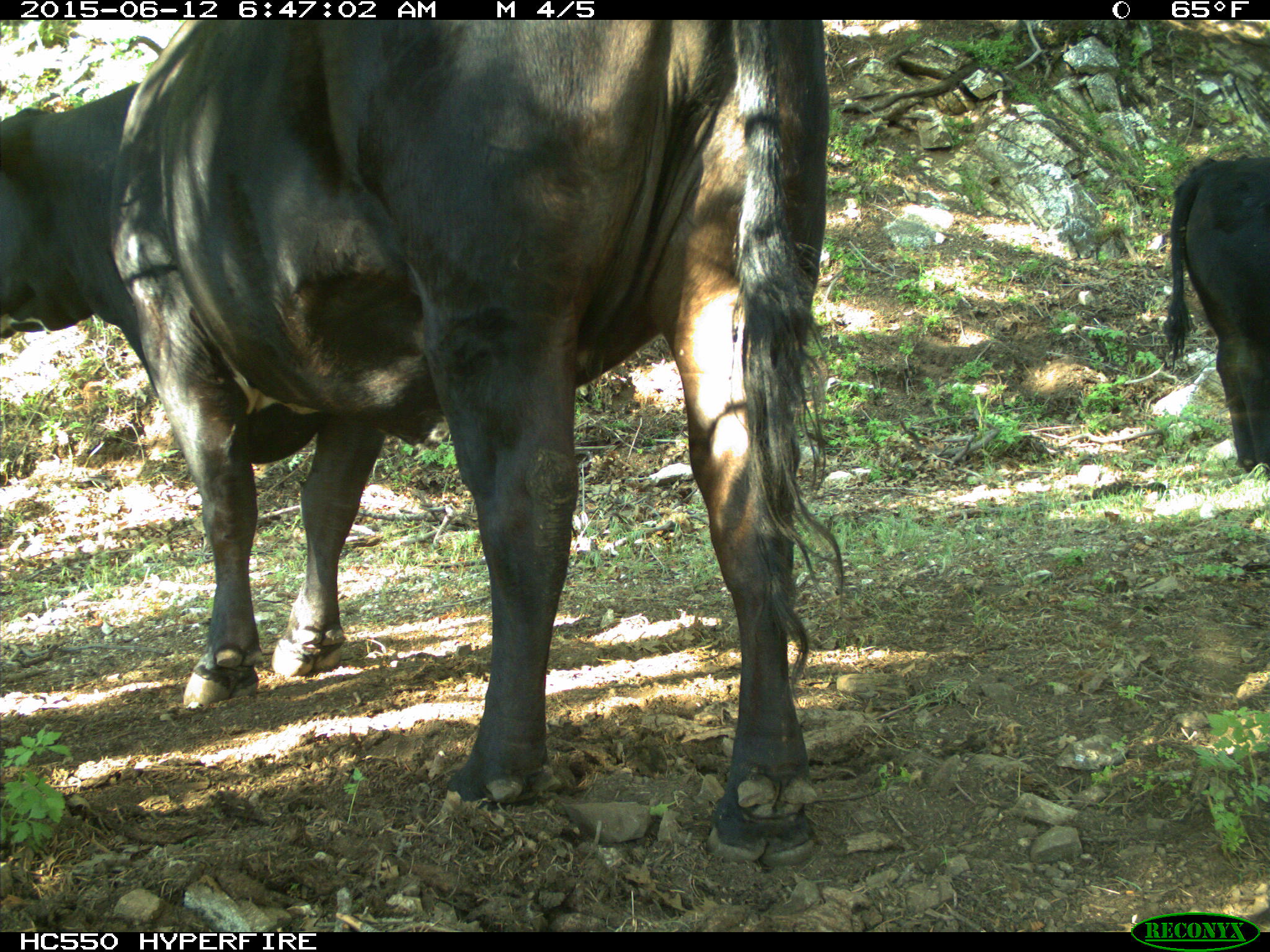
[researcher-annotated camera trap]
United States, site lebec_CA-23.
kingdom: Animalia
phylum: Chordata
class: Mammalia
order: Artiodactyla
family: Bovidae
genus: Bos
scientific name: Bos taurus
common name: domestic cow